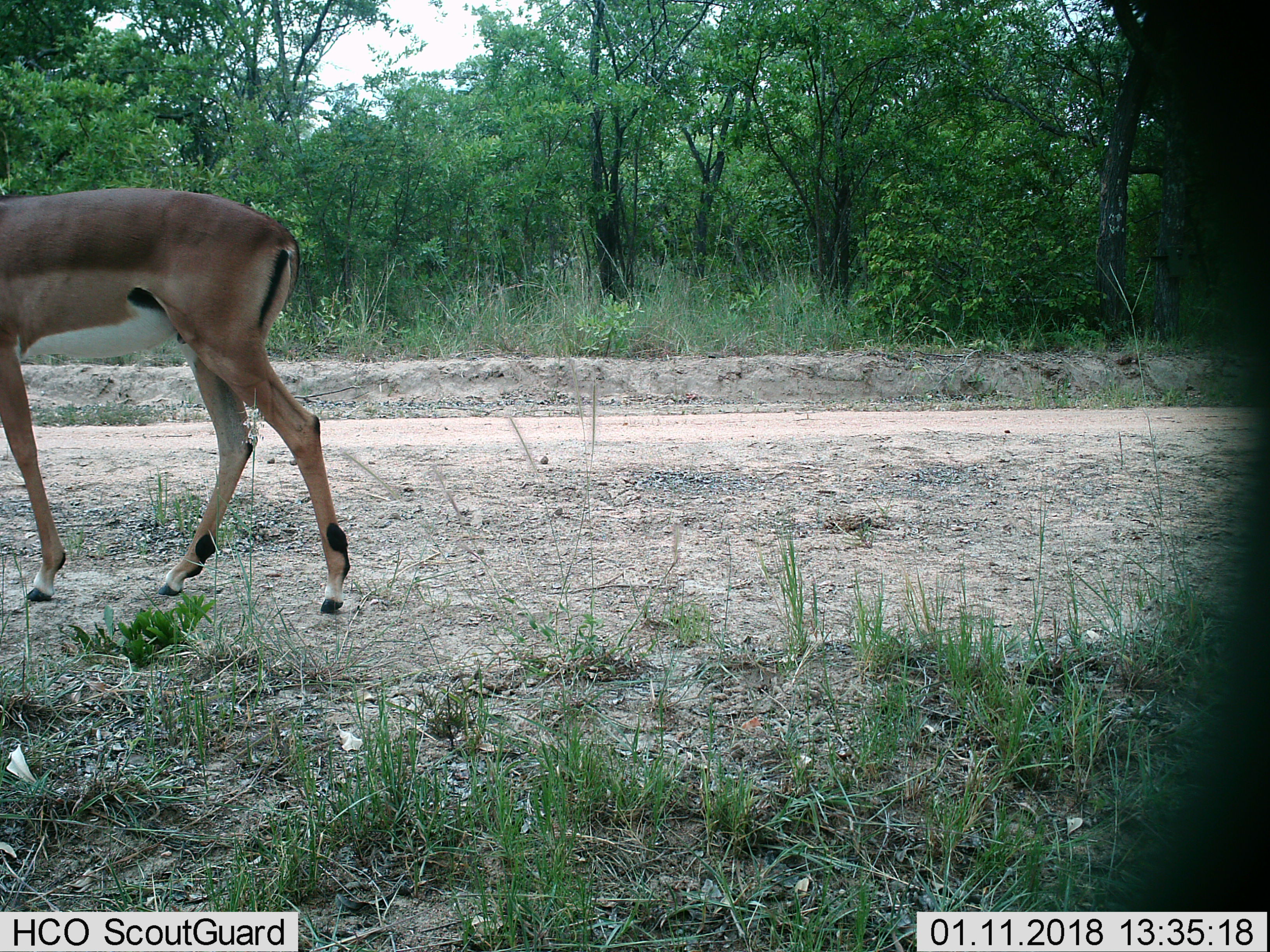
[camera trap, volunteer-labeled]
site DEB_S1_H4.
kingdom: Animalia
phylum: Chordata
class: Mammalia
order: Artiodactyla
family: Bovidae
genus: Aepyceros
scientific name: Aepyceros melampus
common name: impala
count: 1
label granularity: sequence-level